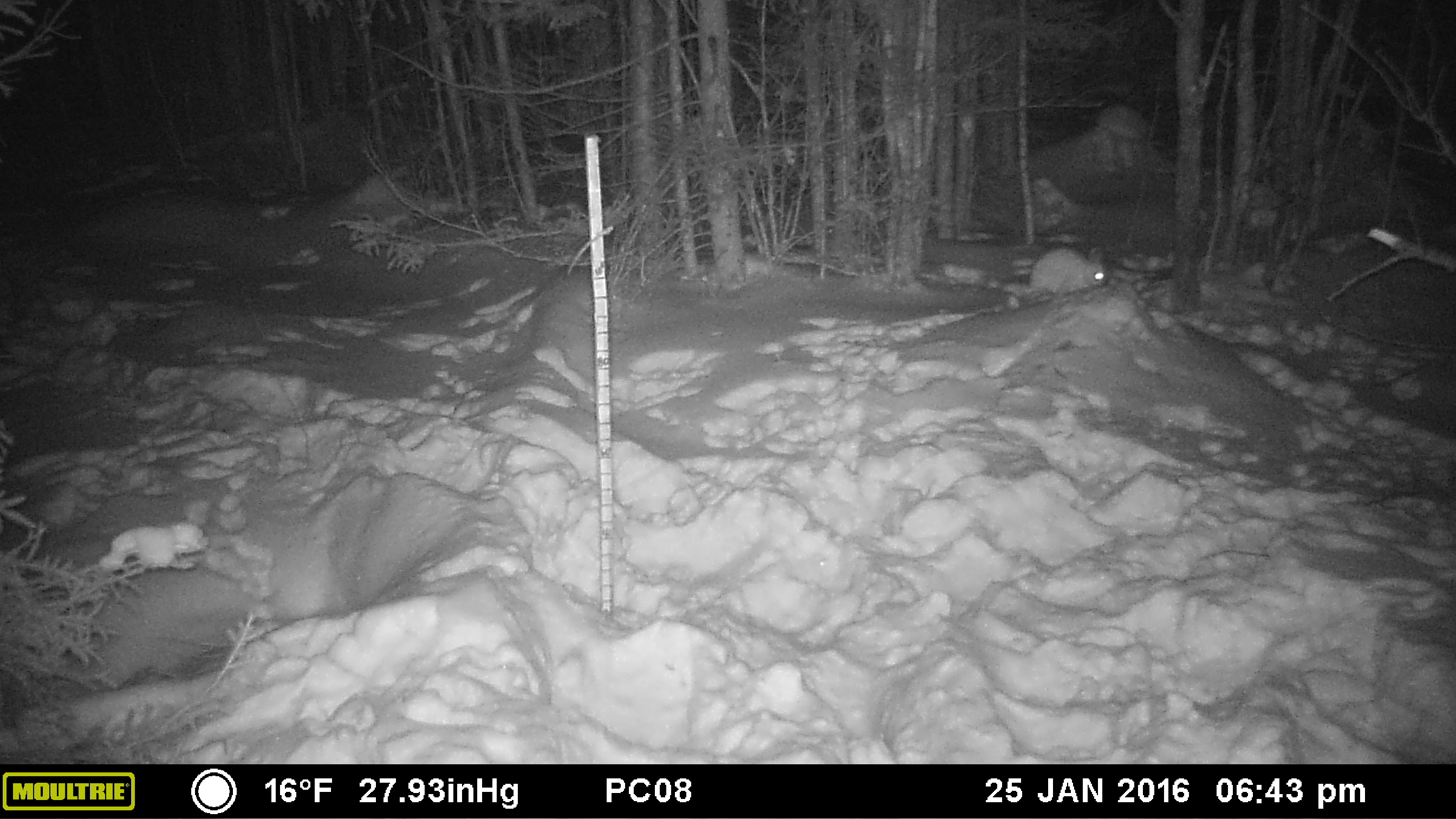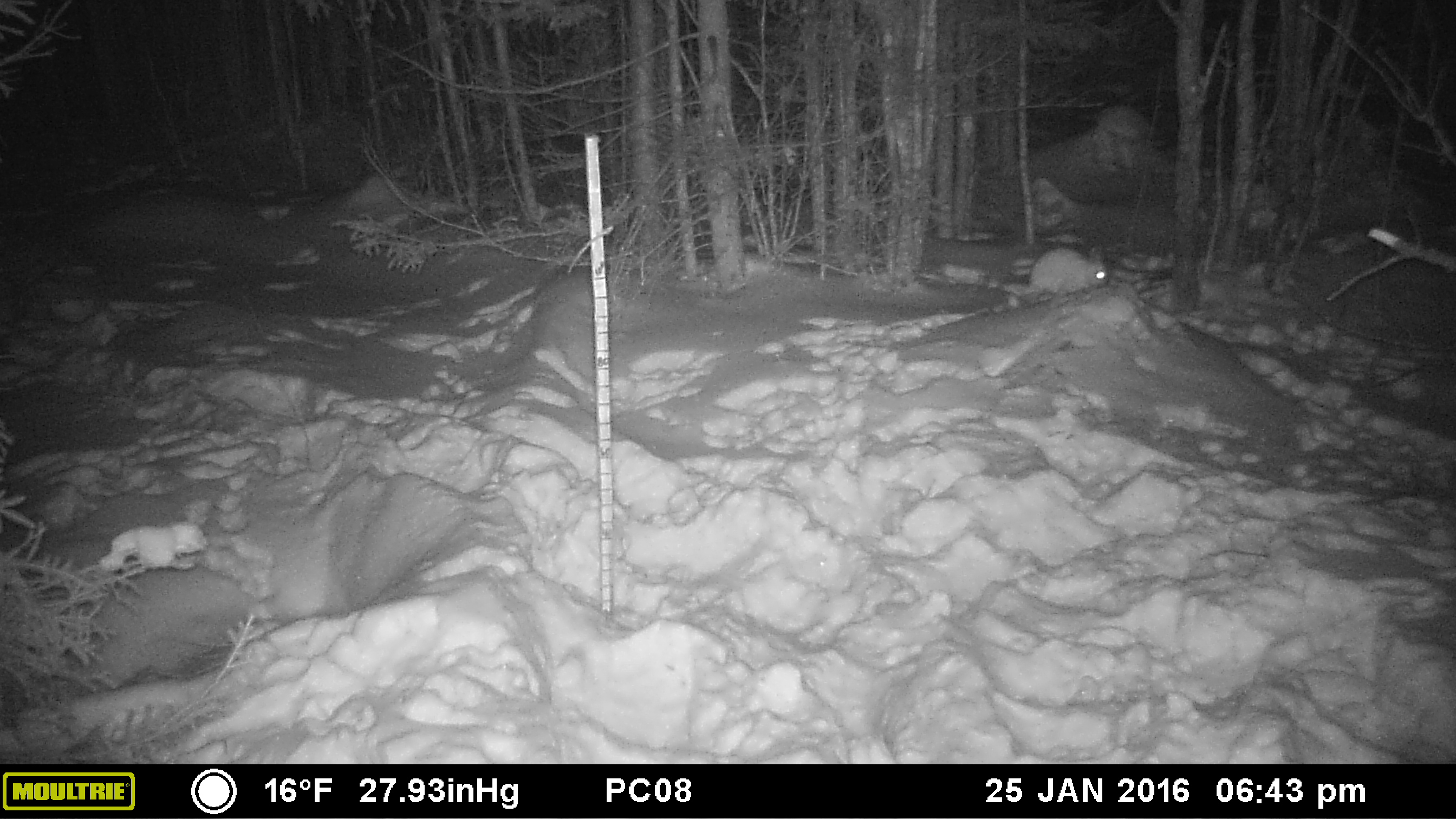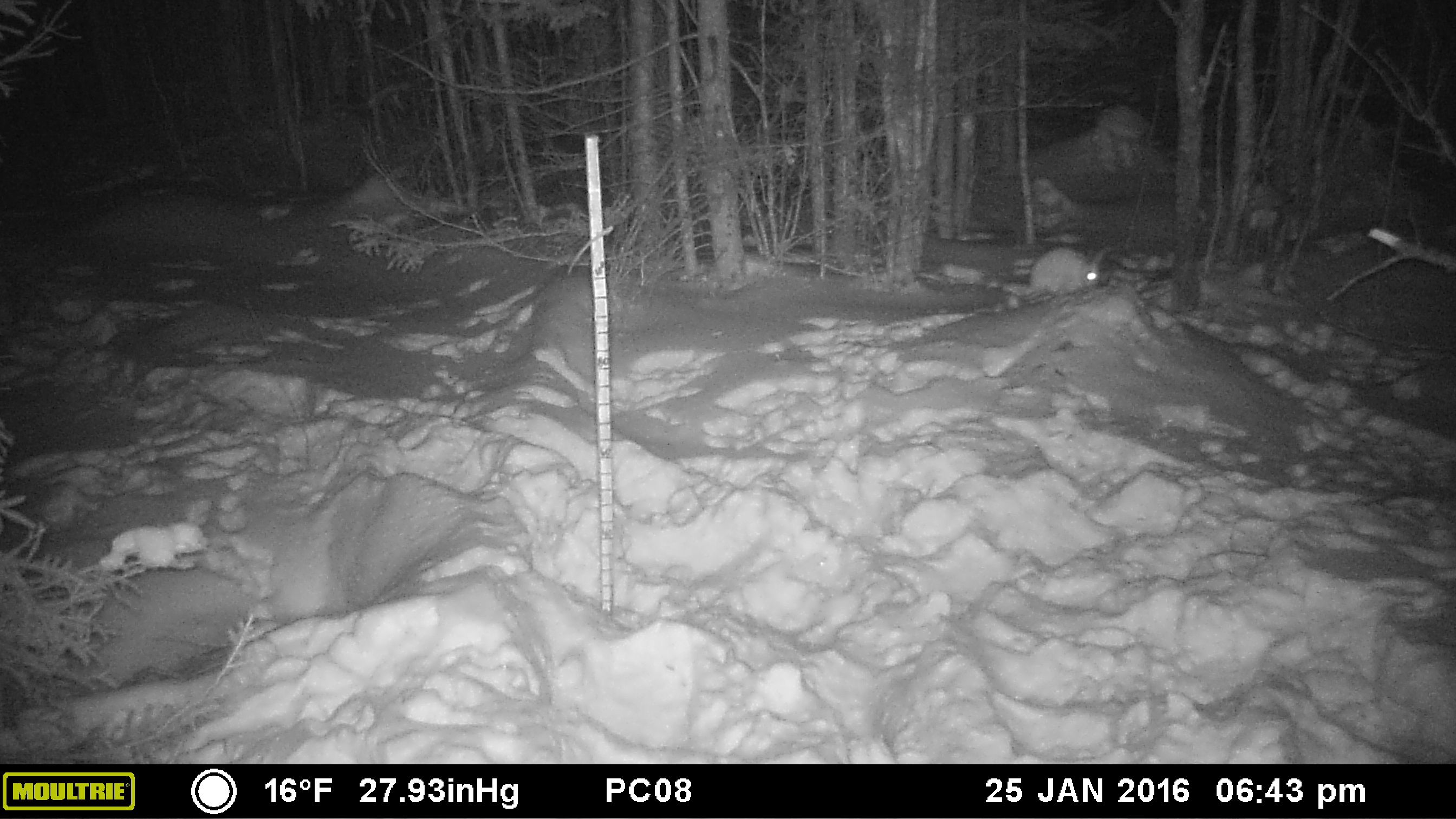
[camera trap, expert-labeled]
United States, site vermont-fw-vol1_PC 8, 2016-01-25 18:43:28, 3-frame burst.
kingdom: Animalia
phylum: Chordata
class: Mammalia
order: Lagomorpha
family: Leporidae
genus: Lepus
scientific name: Lepus americanus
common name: snowshoe hare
Snowshoe hare (Lepus americanus).